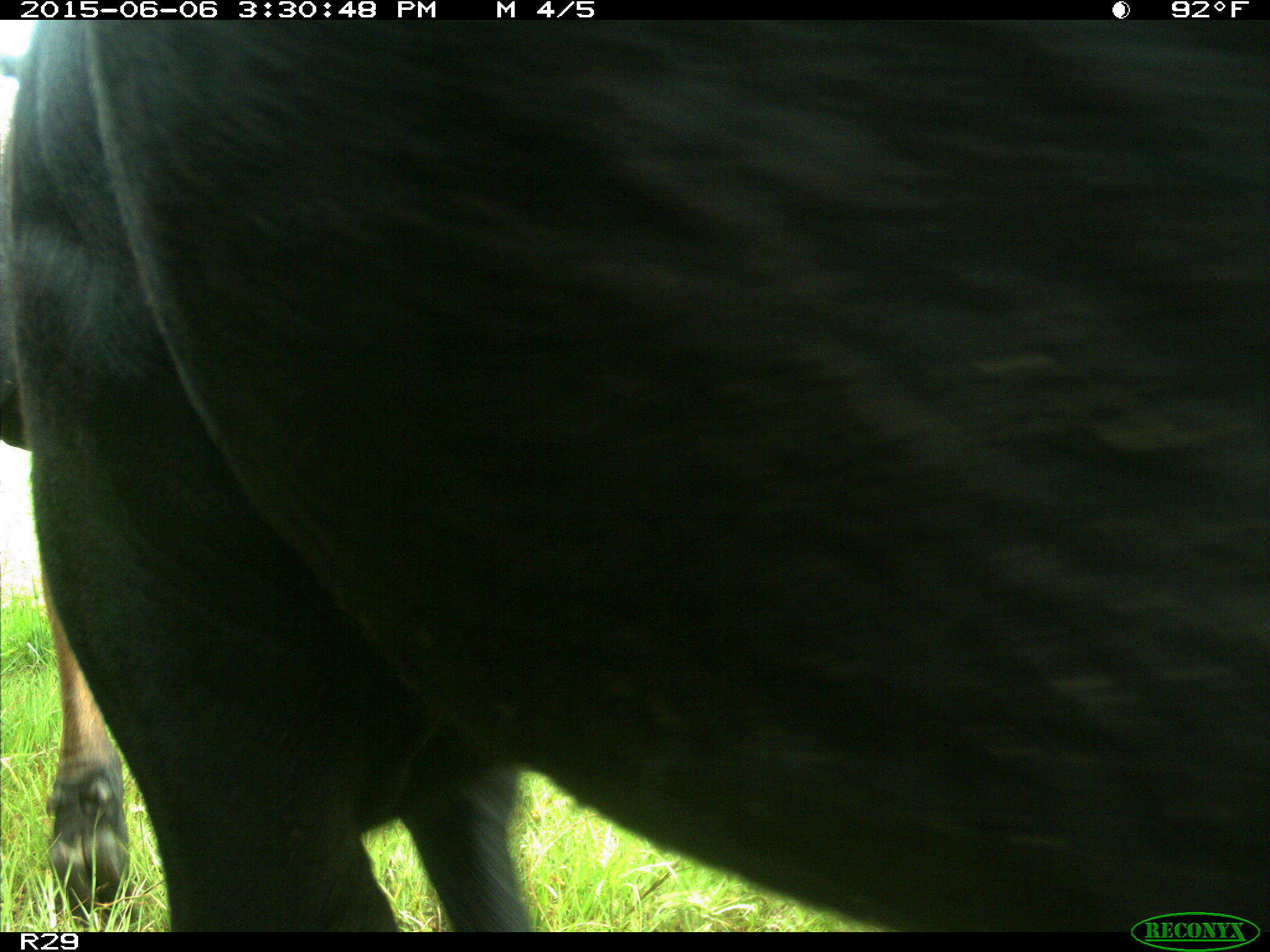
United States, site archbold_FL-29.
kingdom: Animalia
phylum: Chordata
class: Mammalia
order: Artiodactyla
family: Bovidae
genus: Bos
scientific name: Bos taurus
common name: domestic cow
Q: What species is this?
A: Bos taurus (domestic cow).